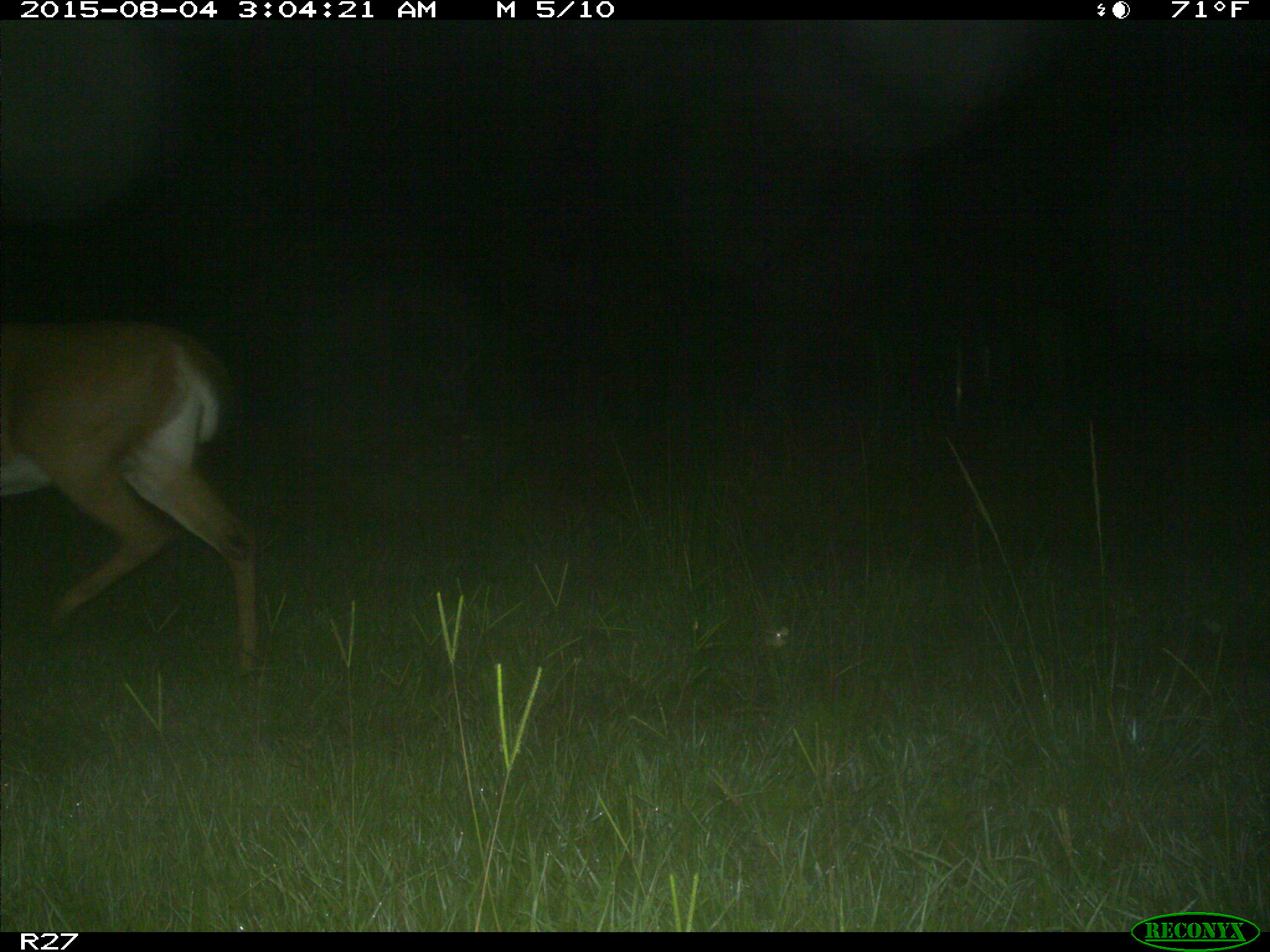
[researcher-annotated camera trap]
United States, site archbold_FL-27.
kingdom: Animalia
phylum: Chordata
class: Mammalia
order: Artiodactyla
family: Cervidae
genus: Odocoileus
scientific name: Odocoileus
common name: deer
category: unidentified deer